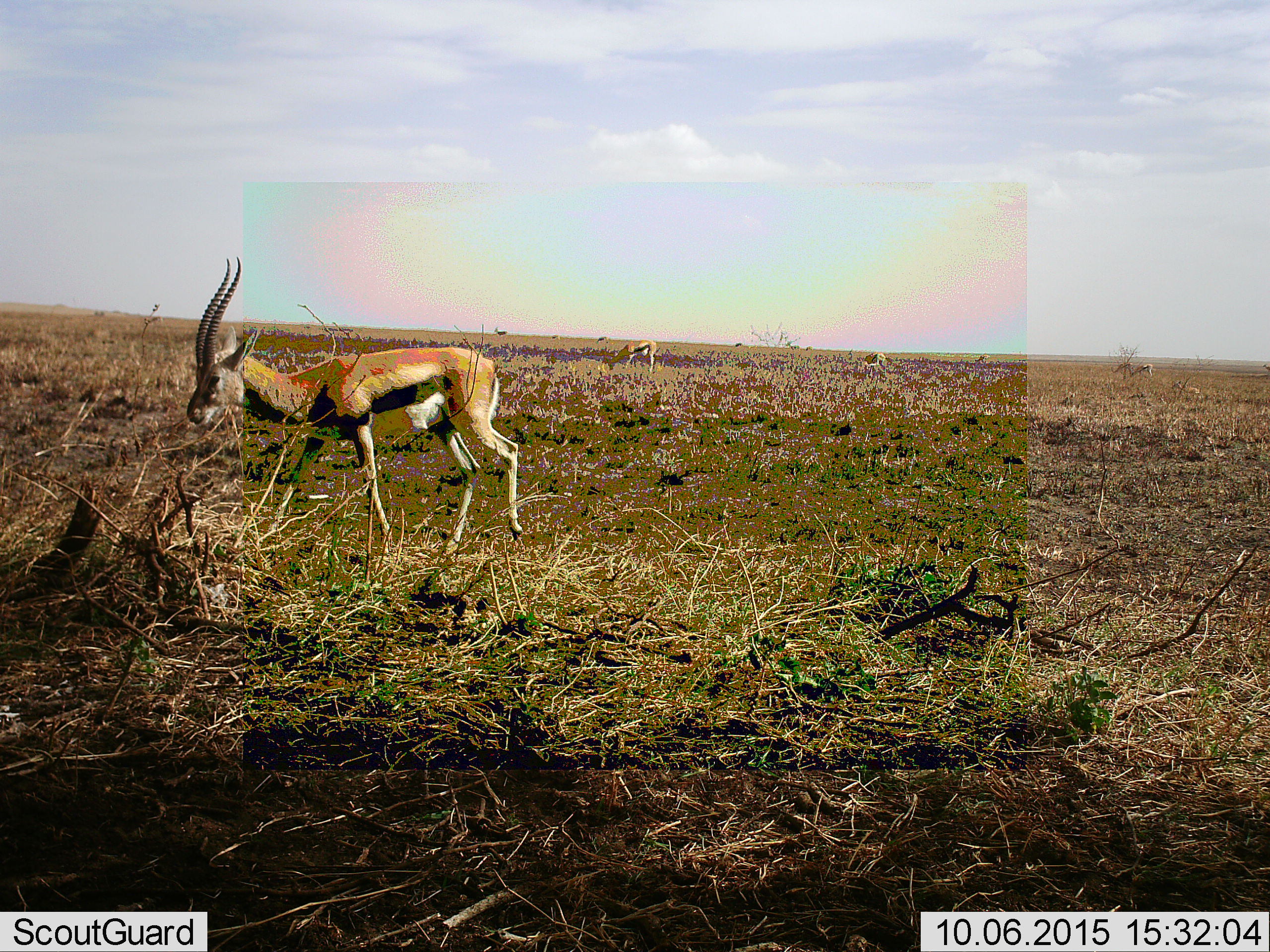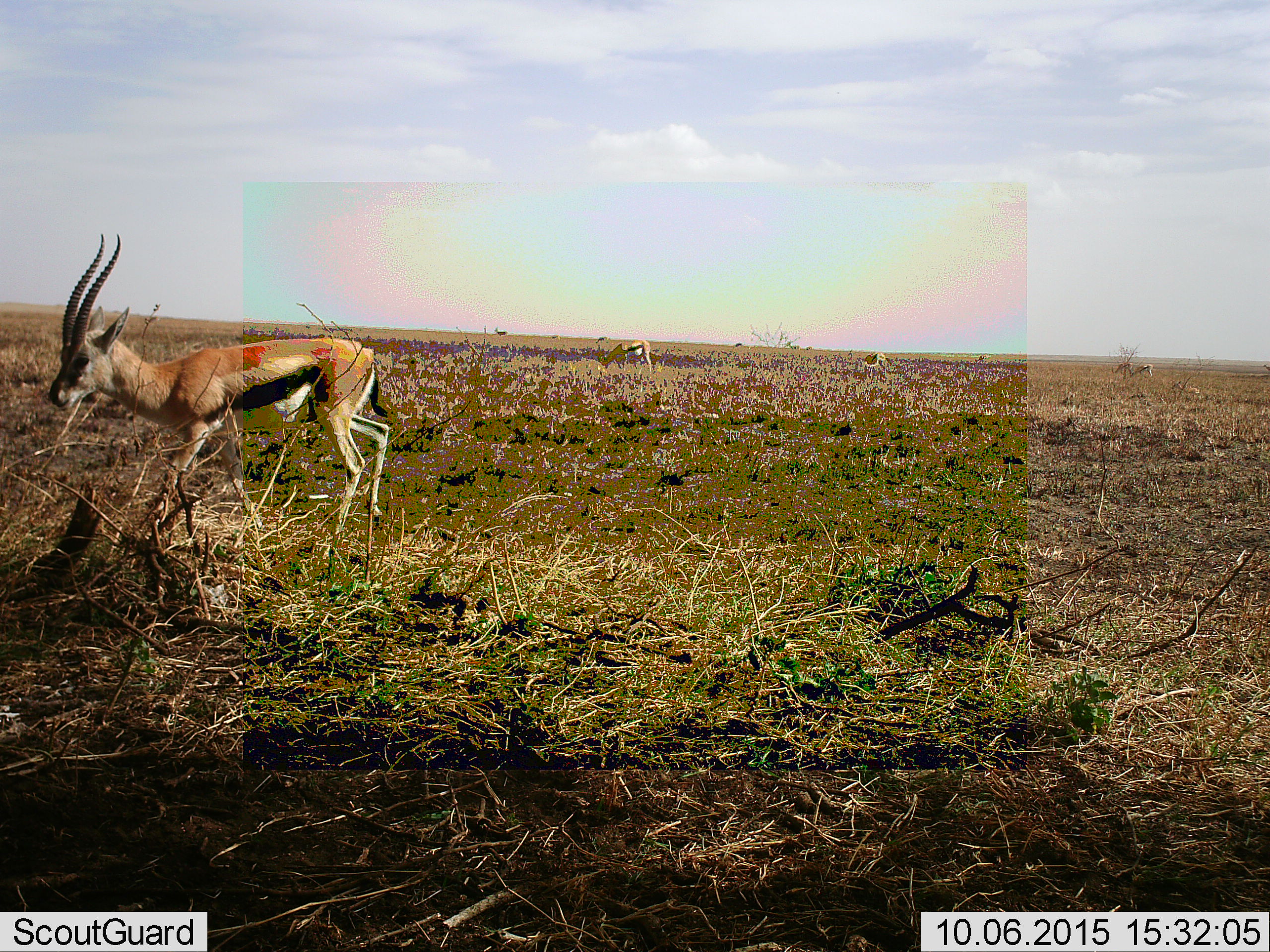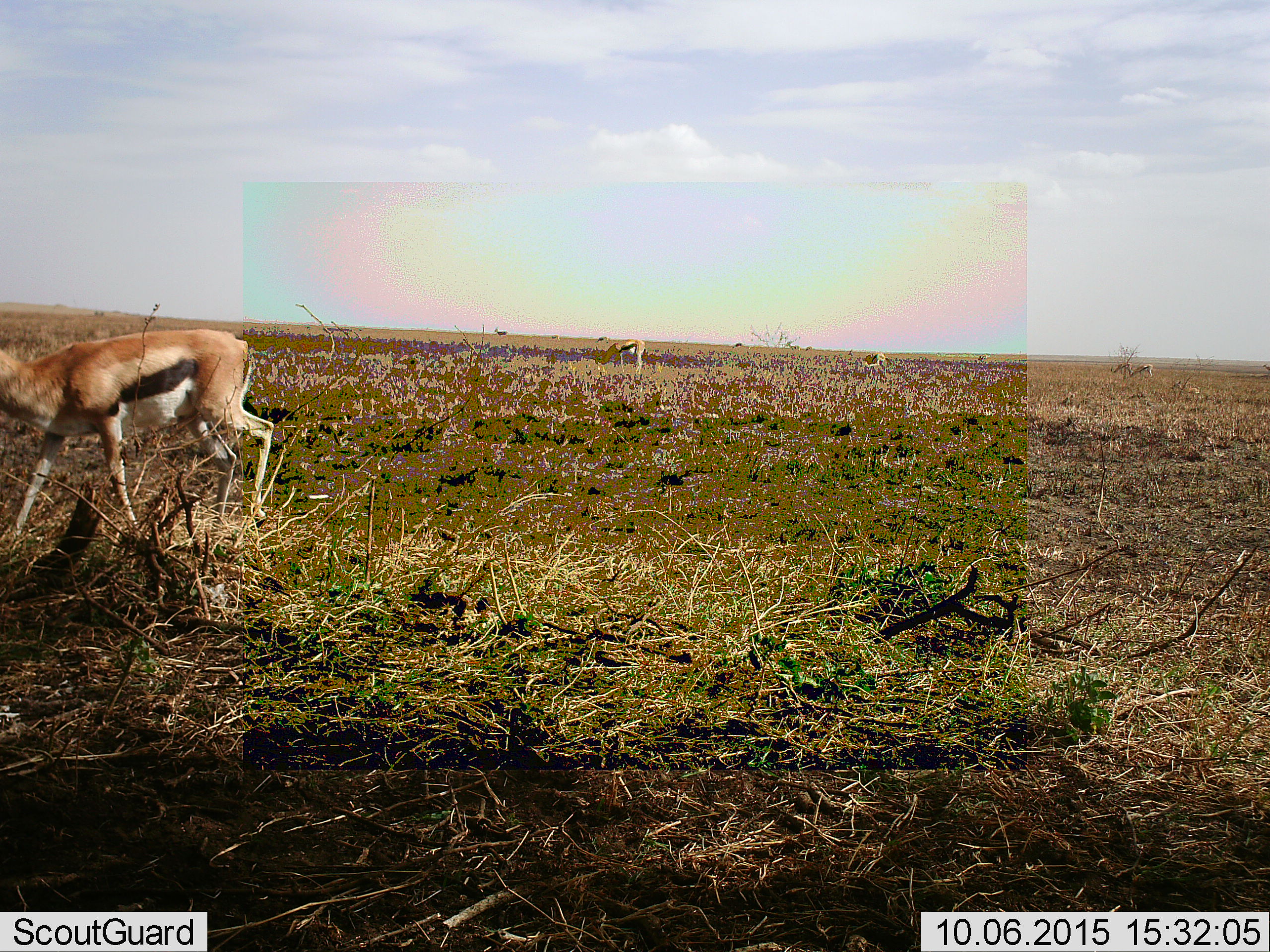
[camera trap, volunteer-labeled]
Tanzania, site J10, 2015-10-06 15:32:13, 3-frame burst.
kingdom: Animalia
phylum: Chordata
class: Mammalia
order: Artiodactyla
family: Bovidae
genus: Eudorcas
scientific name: Eudorcas thomsonii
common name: thomson's gazelle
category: gazellethomsons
Gazellethomsons (thomson's gazelle) (Eudorcas thomsonii), count 5. Behavior (volunteer vote fractions): standing 44%, resting 11%, moving 67%, interacting 0%. Young present (vote fraction): 0%. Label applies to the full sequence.